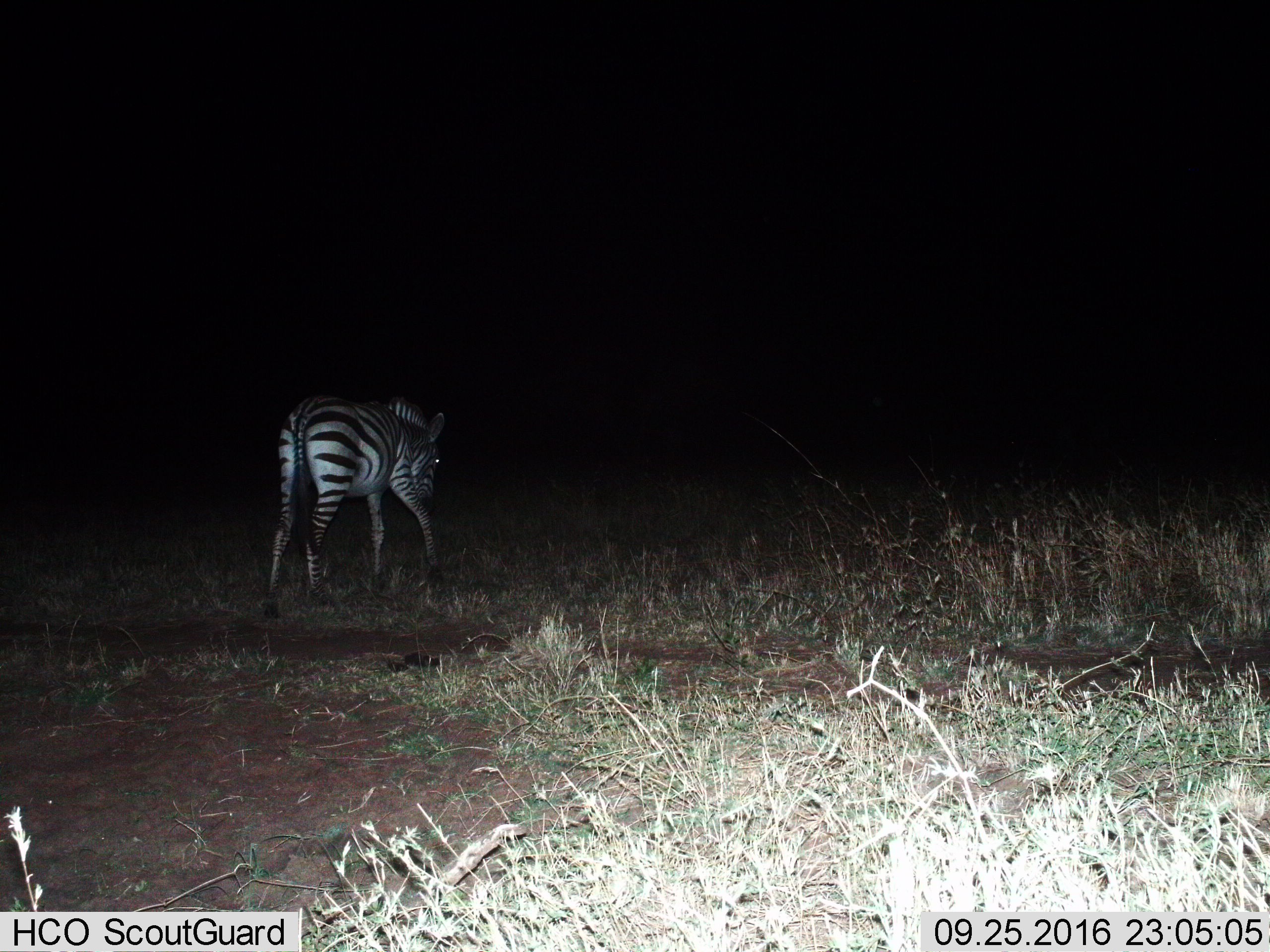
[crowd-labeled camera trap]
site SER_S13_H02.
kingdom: Animalia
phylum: Chordata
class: Mammalia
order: Perissodactyla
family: Equidae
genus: Equus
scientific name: Equus quagga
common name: plains zebra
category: zebraplains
Zebraplains (plains zebra) (Equus quagga), count 1. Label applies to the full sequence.